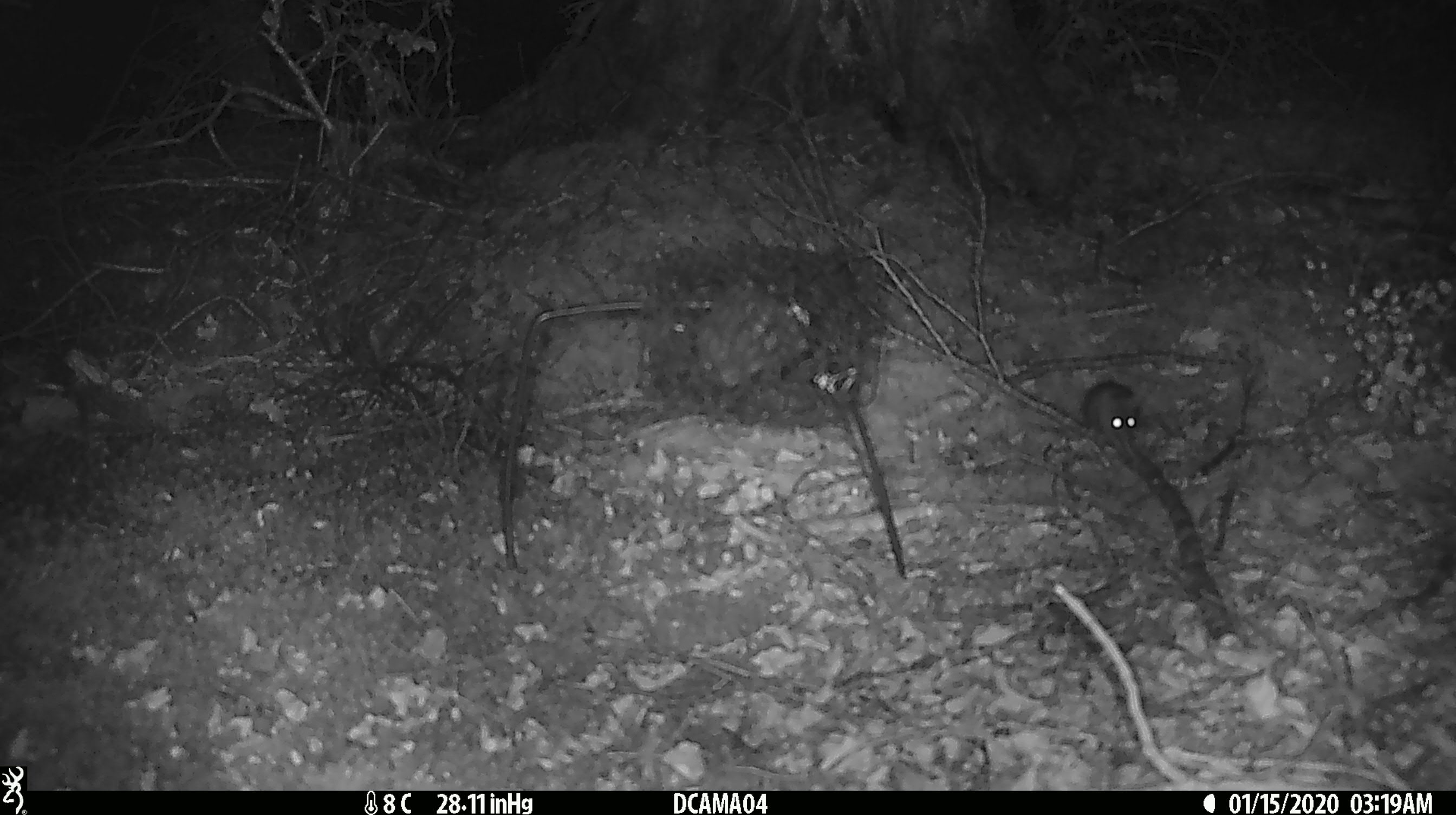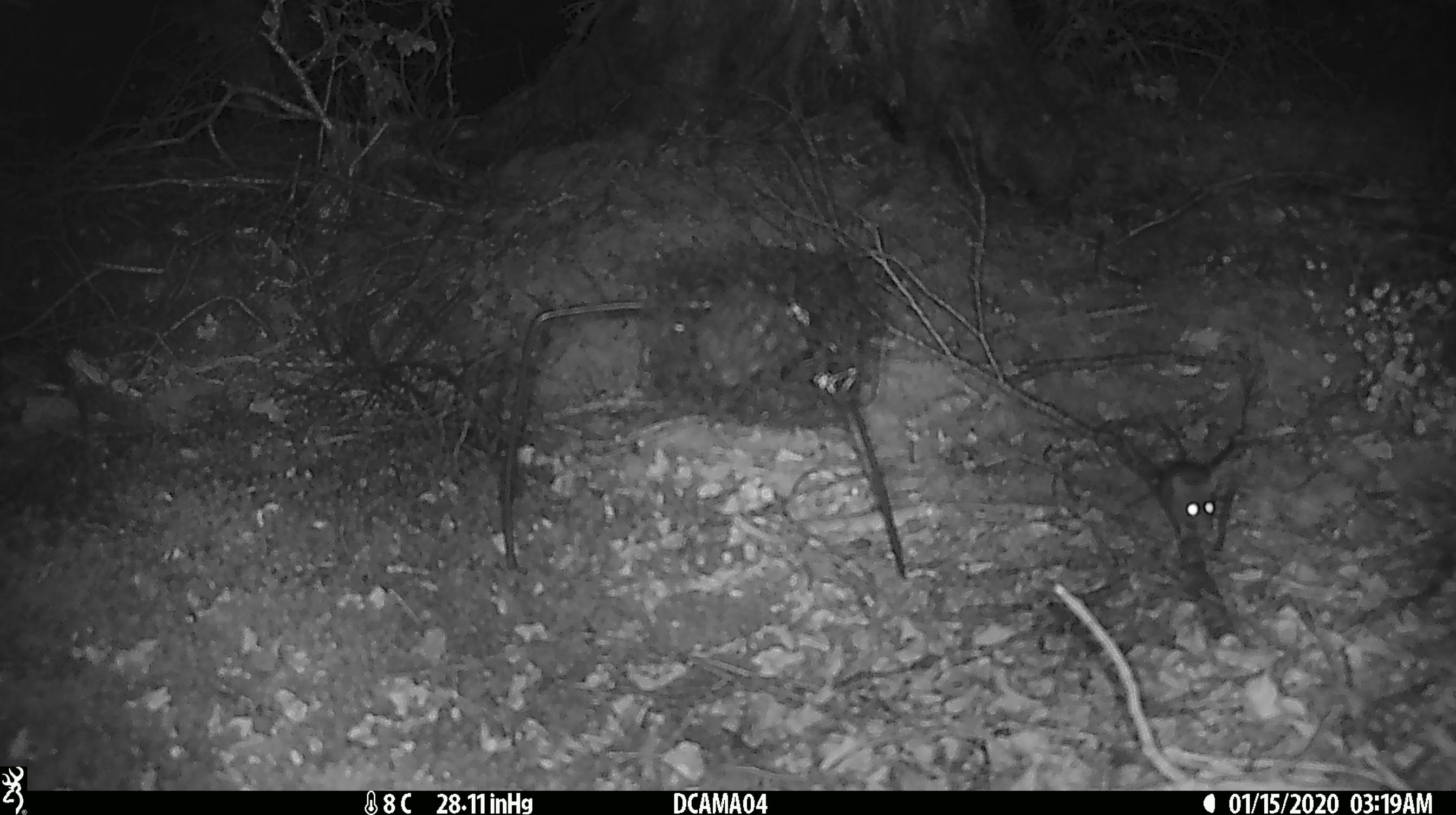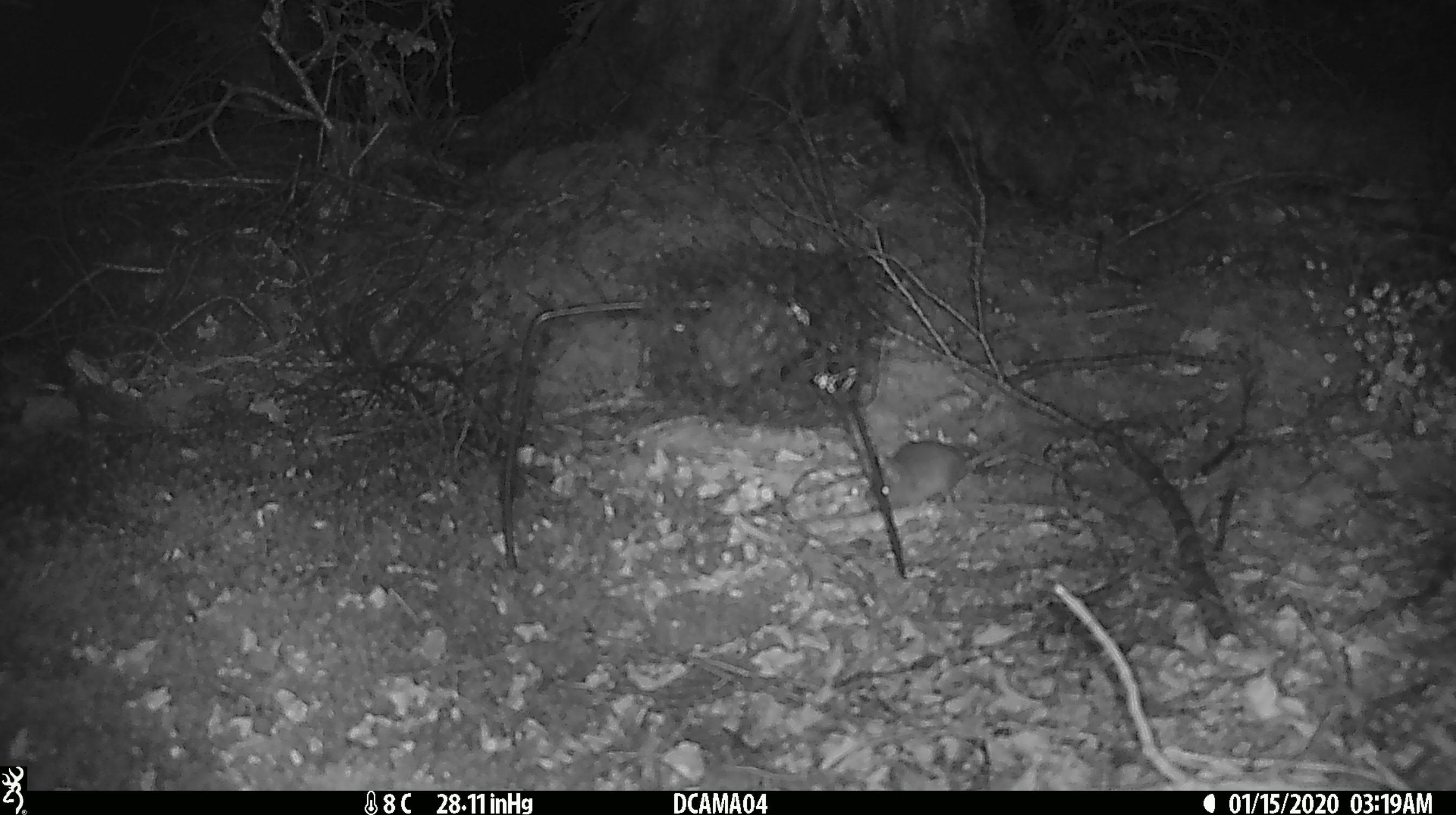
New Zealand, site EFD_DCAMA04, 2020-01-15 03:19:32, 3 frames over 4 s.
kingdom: Animalia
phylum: Chordata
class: Mammalia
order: Rodentia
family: Muridae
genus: Mus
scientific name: Mus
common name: mouse